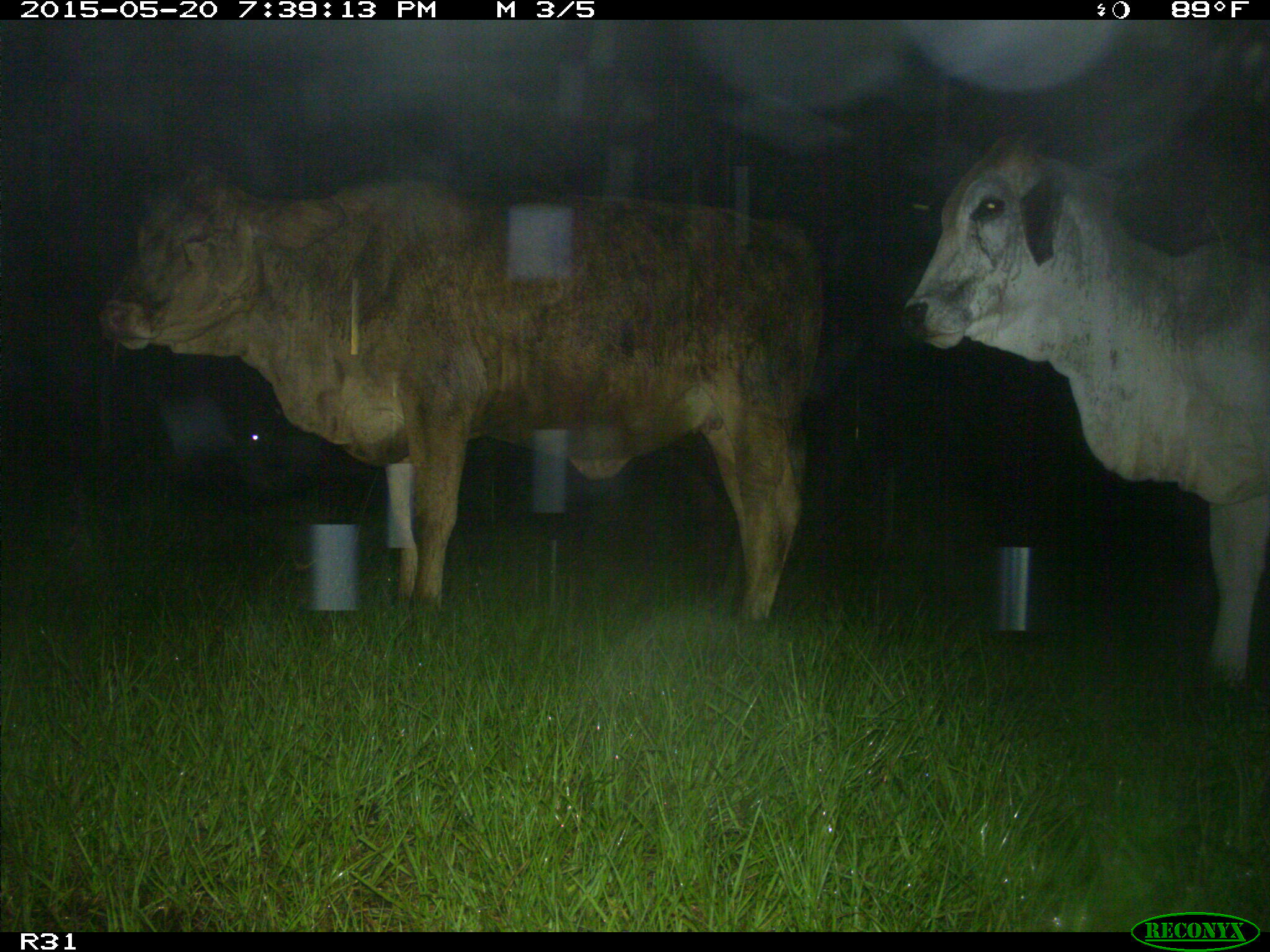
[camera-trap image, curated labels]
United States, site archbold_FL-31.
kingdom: Animalia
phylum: Chordata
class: Mammalia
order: Artiodactyla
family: Bovidae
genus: Bos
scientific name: Bos taurus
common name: domestic cow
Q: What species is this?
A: Bos taurus (domestic cow).